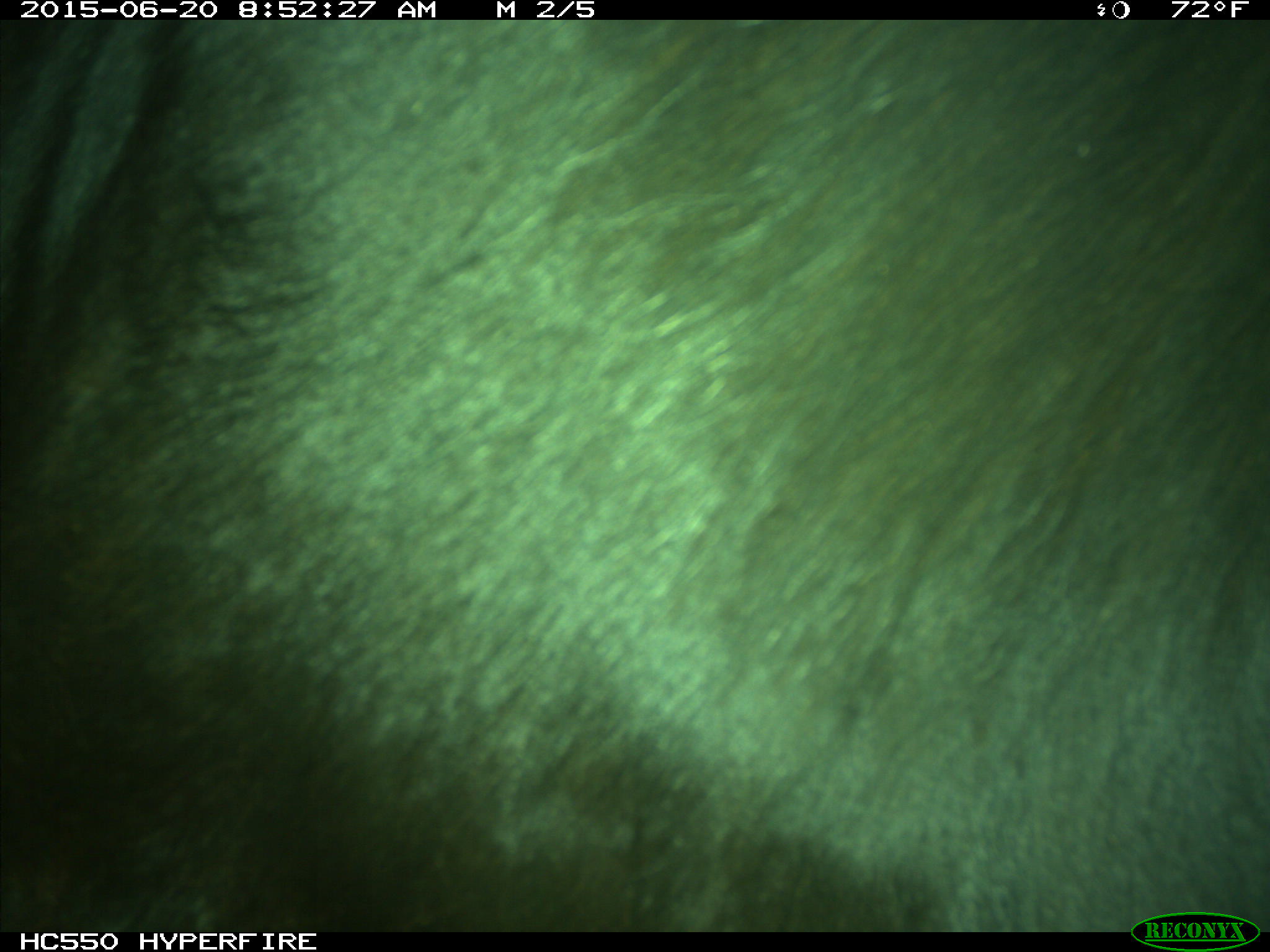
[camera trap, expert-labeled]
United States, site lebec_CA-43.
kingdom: Animalia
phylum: Chordata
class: Mammalia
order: Artiodactyla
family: Bovidae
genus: Bos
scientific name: Bos taurus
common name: domestic cow